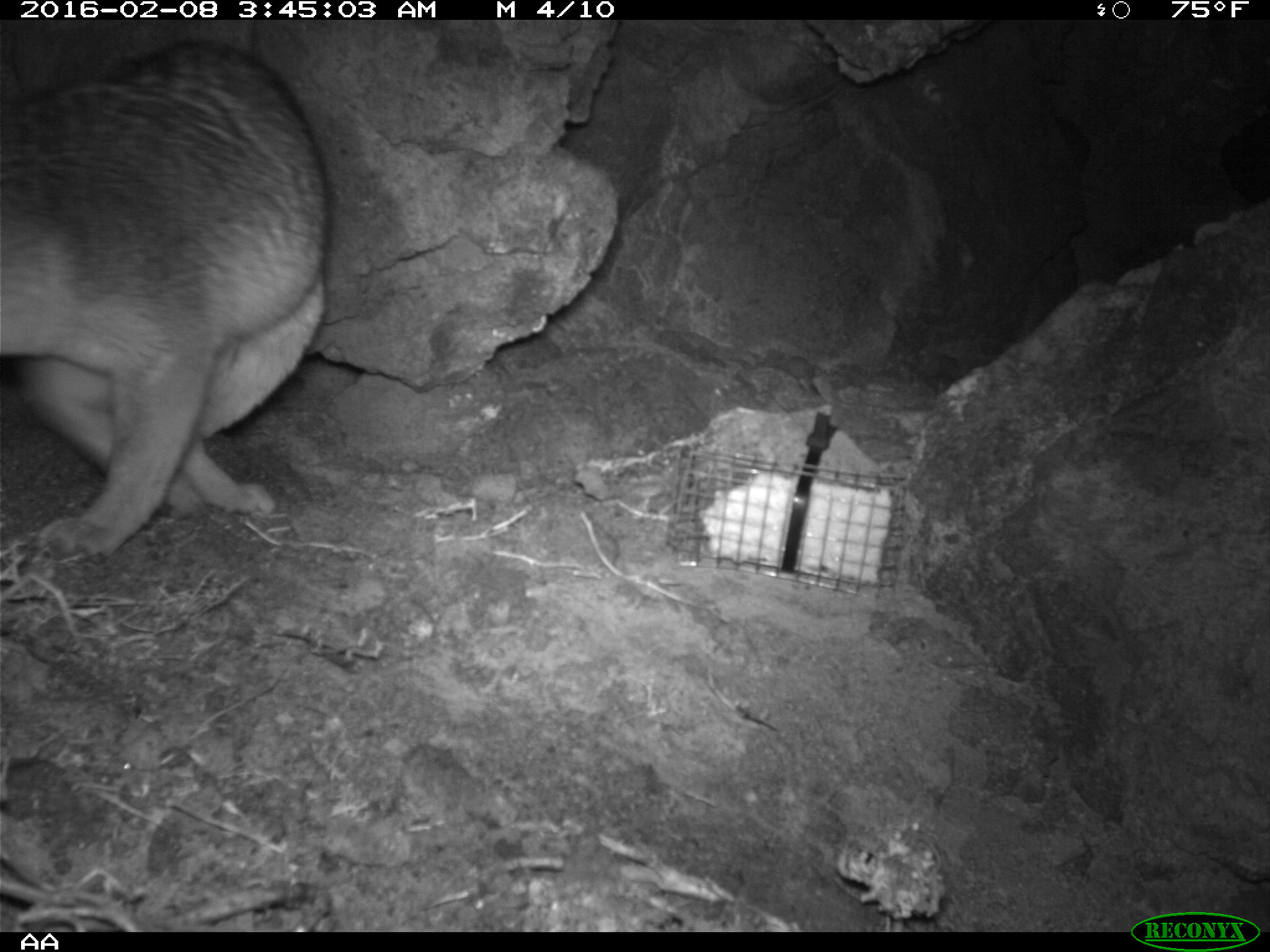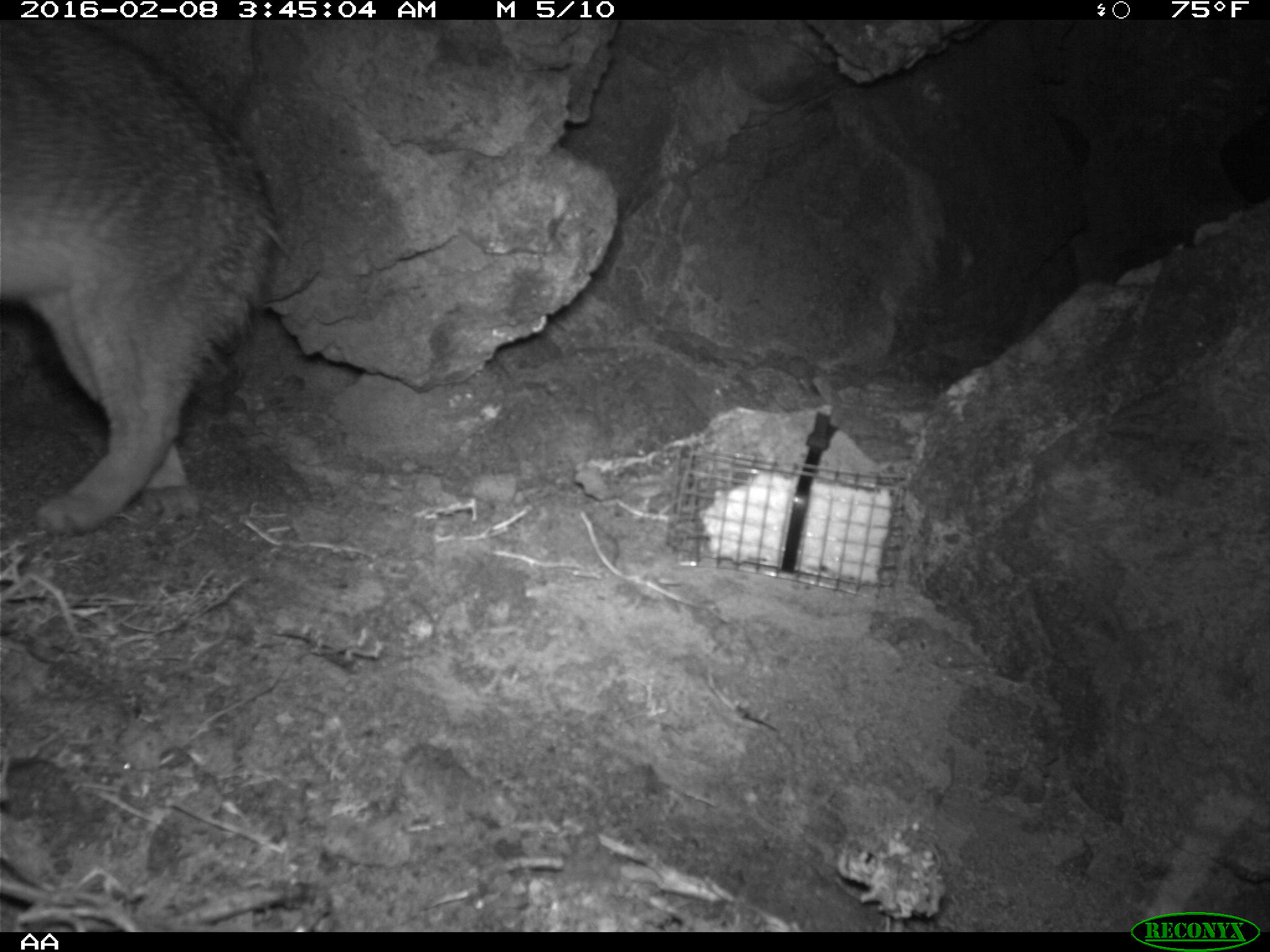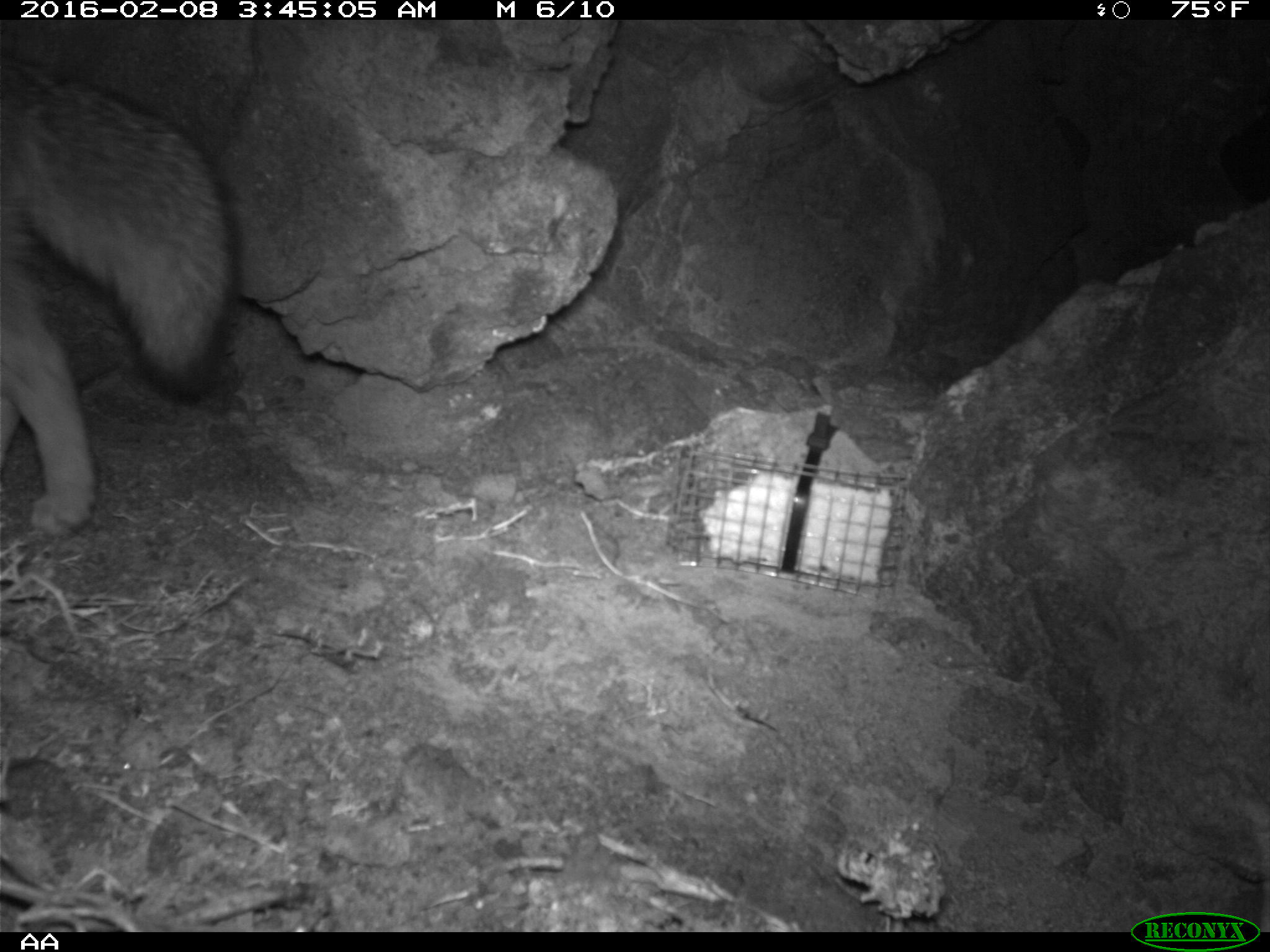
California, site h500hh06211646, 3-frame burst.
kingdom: Animalia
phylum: Chordata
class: Mammalia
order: Carnivora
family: Canidae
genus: Urocyon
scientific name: Urocyon littoralis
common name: island fox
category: fox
Fox (island fox) (Urocyon littoralis).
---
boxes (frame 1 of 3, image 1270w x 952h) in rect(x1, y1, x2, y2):
fox: rect(0, 42, 329, 558)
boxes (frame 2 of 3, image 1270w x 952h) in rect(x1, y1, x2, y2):
fox: rect(0, 19, 290, 536)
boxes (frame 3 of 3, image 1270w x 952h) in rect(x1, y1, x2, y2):
fox: rect(0, 58, 241, 541)